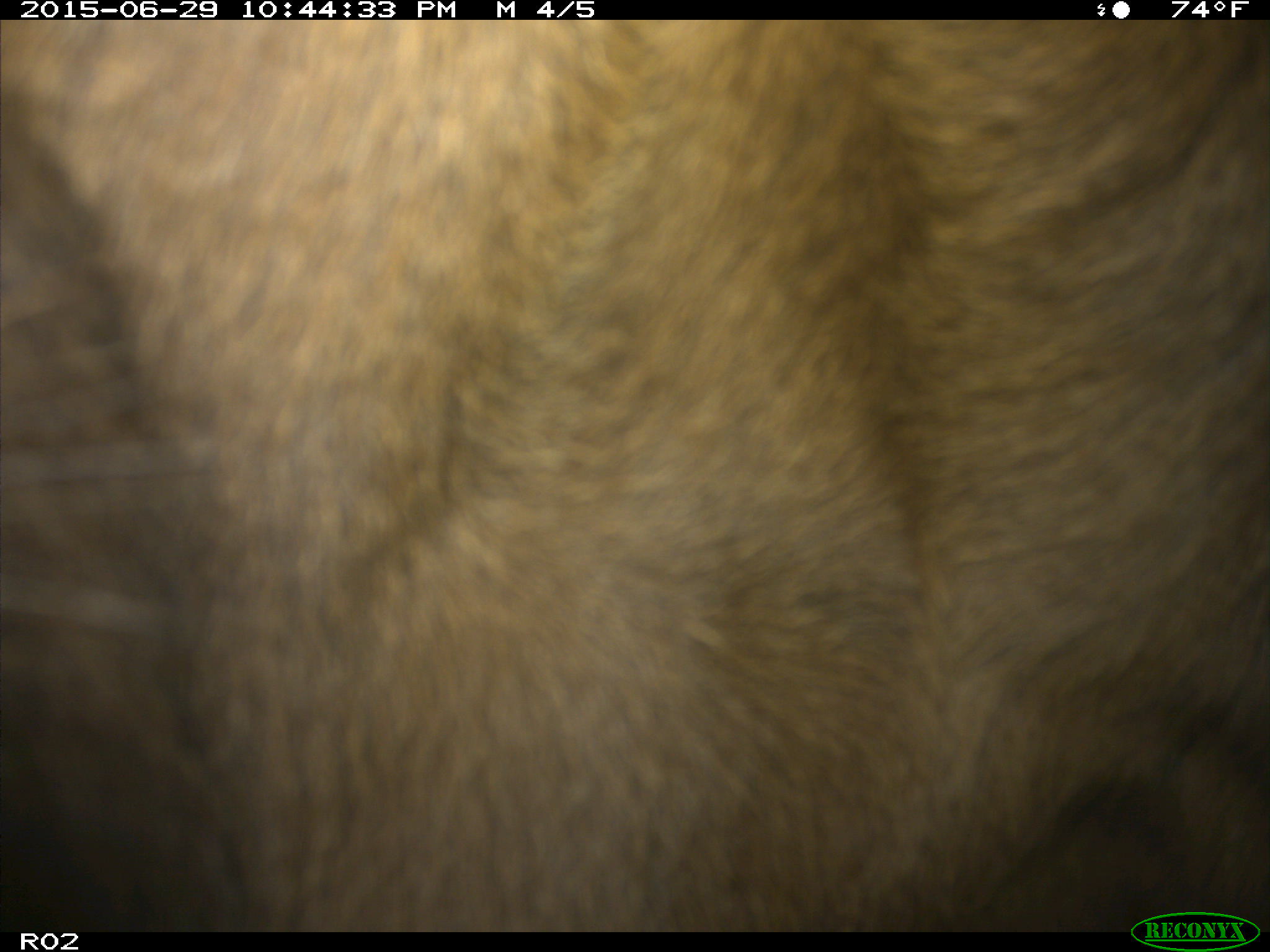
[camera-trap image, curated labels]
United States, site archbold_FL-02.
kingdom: Animalia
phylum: Chordata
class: Mammalia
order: Artiodactyla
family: Bovidae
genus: Bos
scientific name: Bos taurus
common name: domestic cow